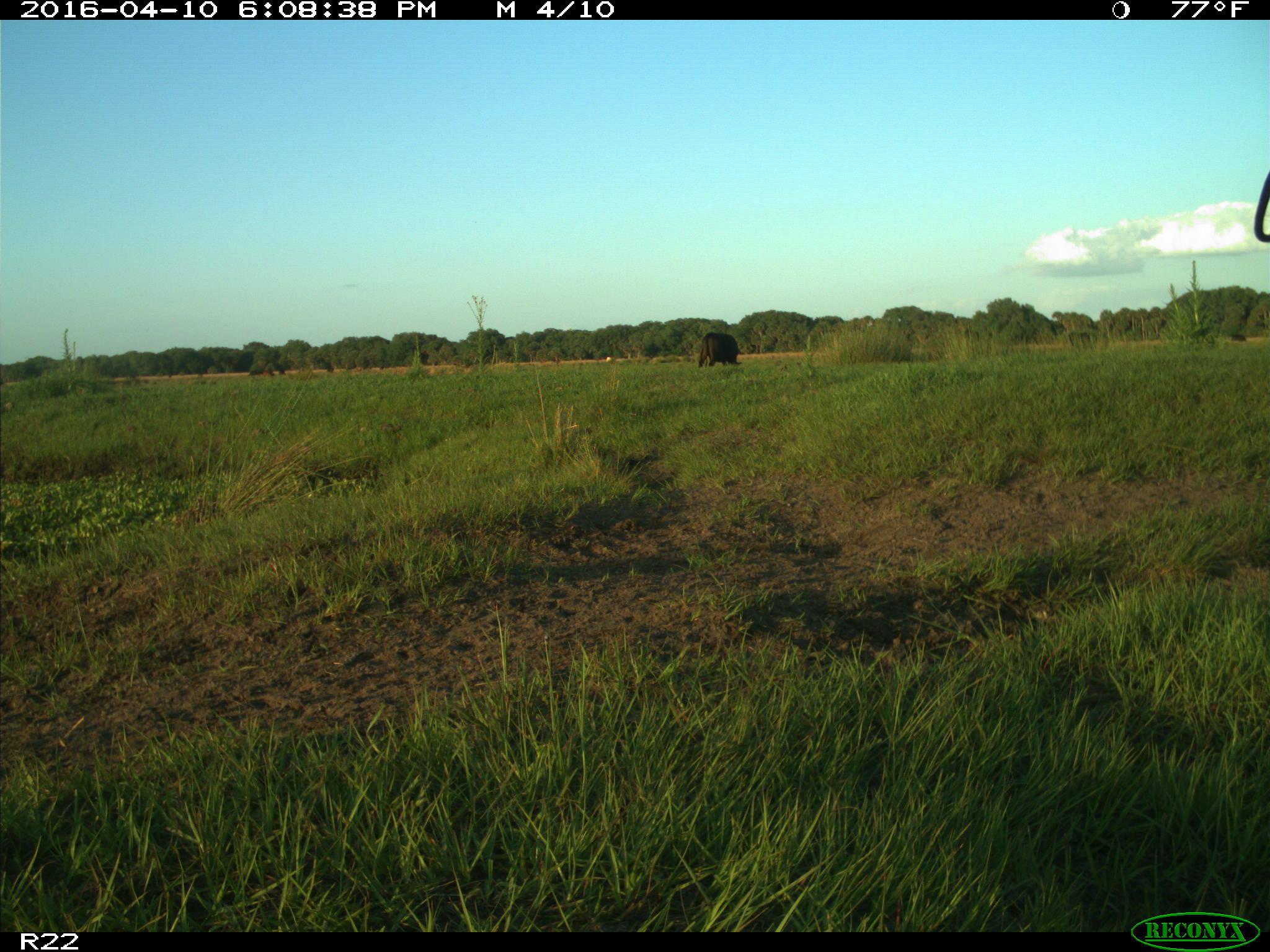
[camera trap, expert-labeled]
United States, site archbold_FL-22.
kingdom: Animalia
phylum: Chordata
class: Mammalia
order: Artiodactyla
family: Bovidae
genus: Bos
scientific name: Bos taurus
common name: domestic cow